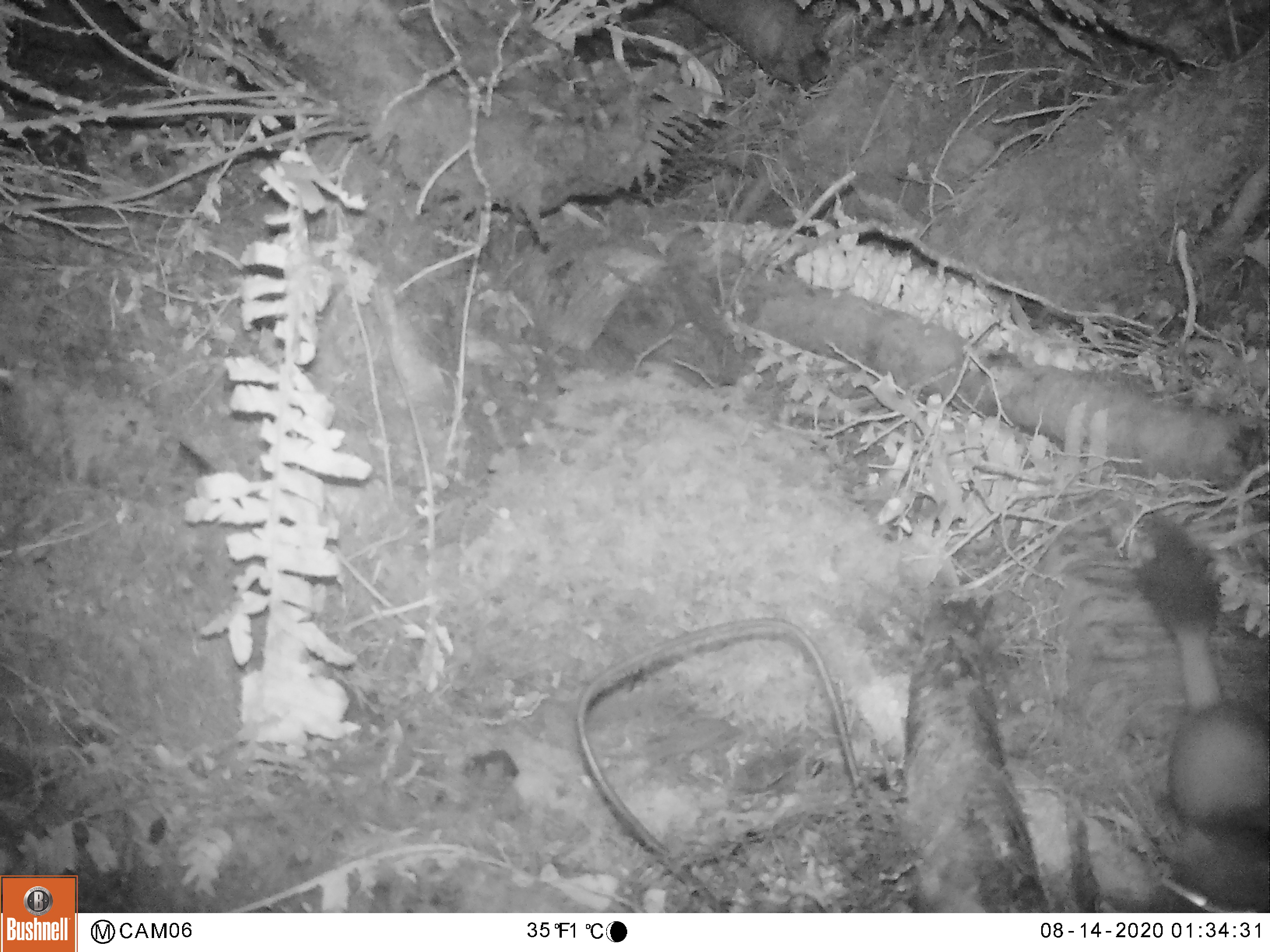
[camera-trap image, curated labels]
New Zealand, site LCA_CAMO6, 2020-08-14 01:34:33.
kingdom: Animalia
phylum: Chordata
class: Mammalia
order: Carnivora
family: Mustelidae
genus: Mustela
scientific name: Mustela erminea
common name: stoat